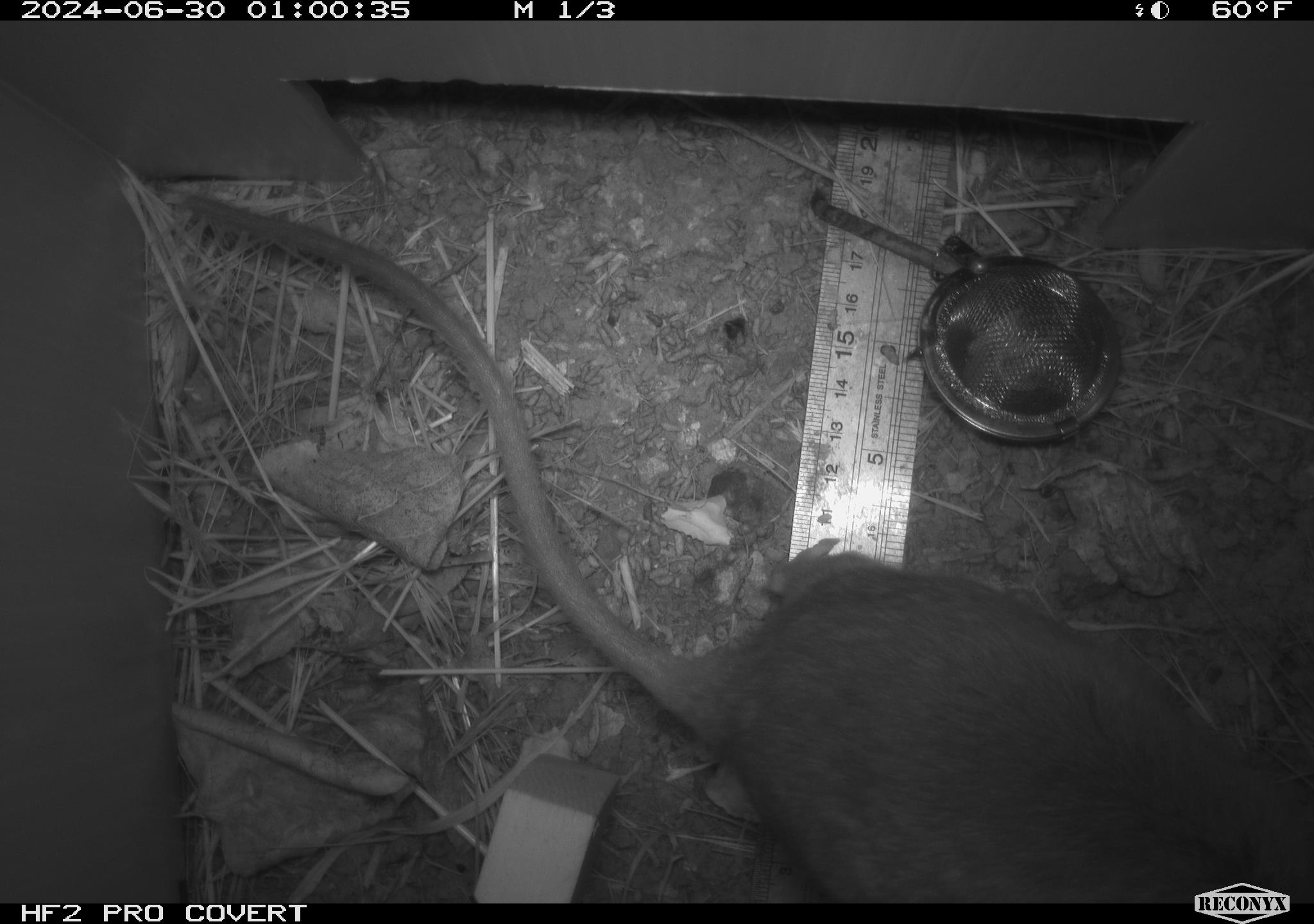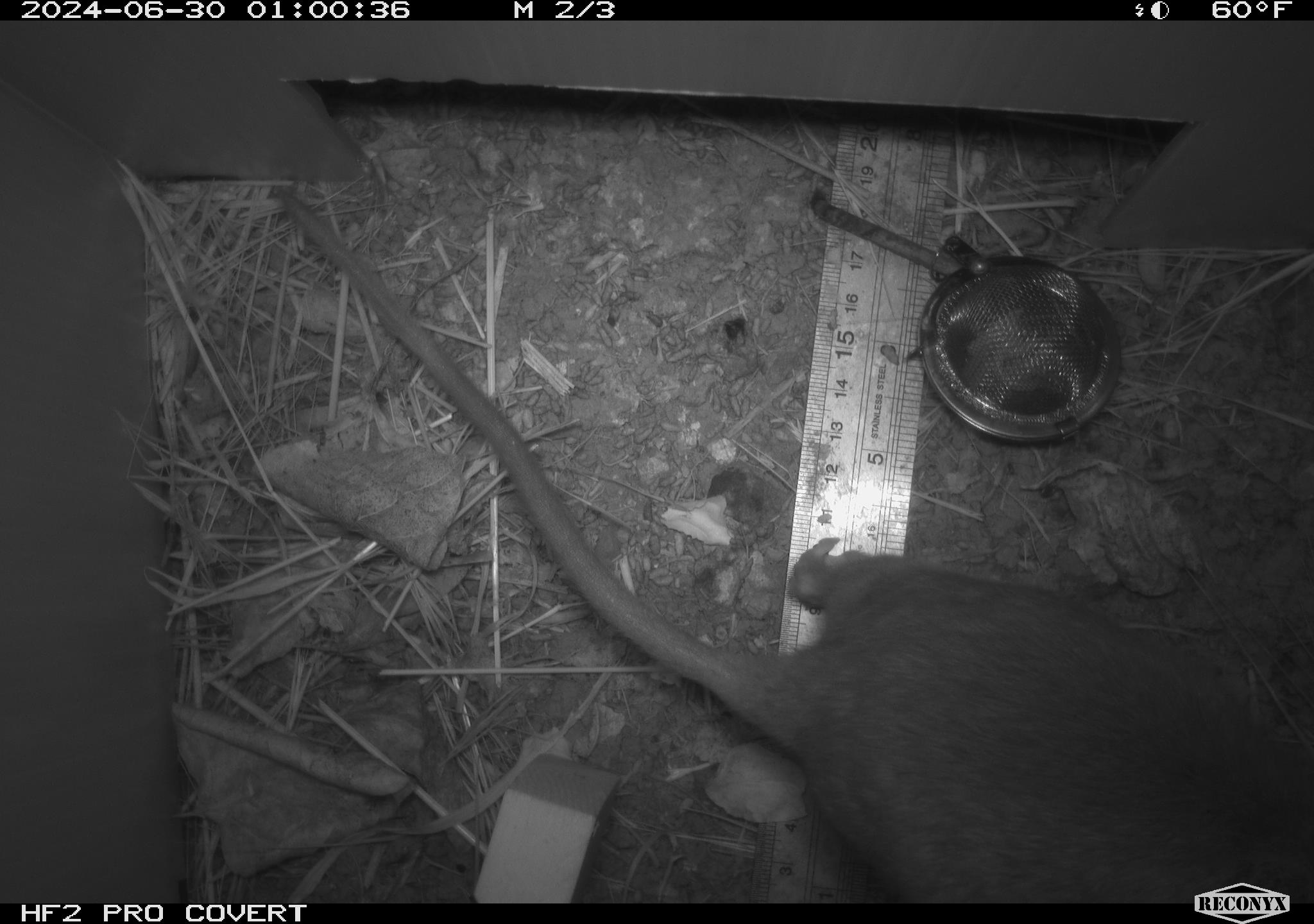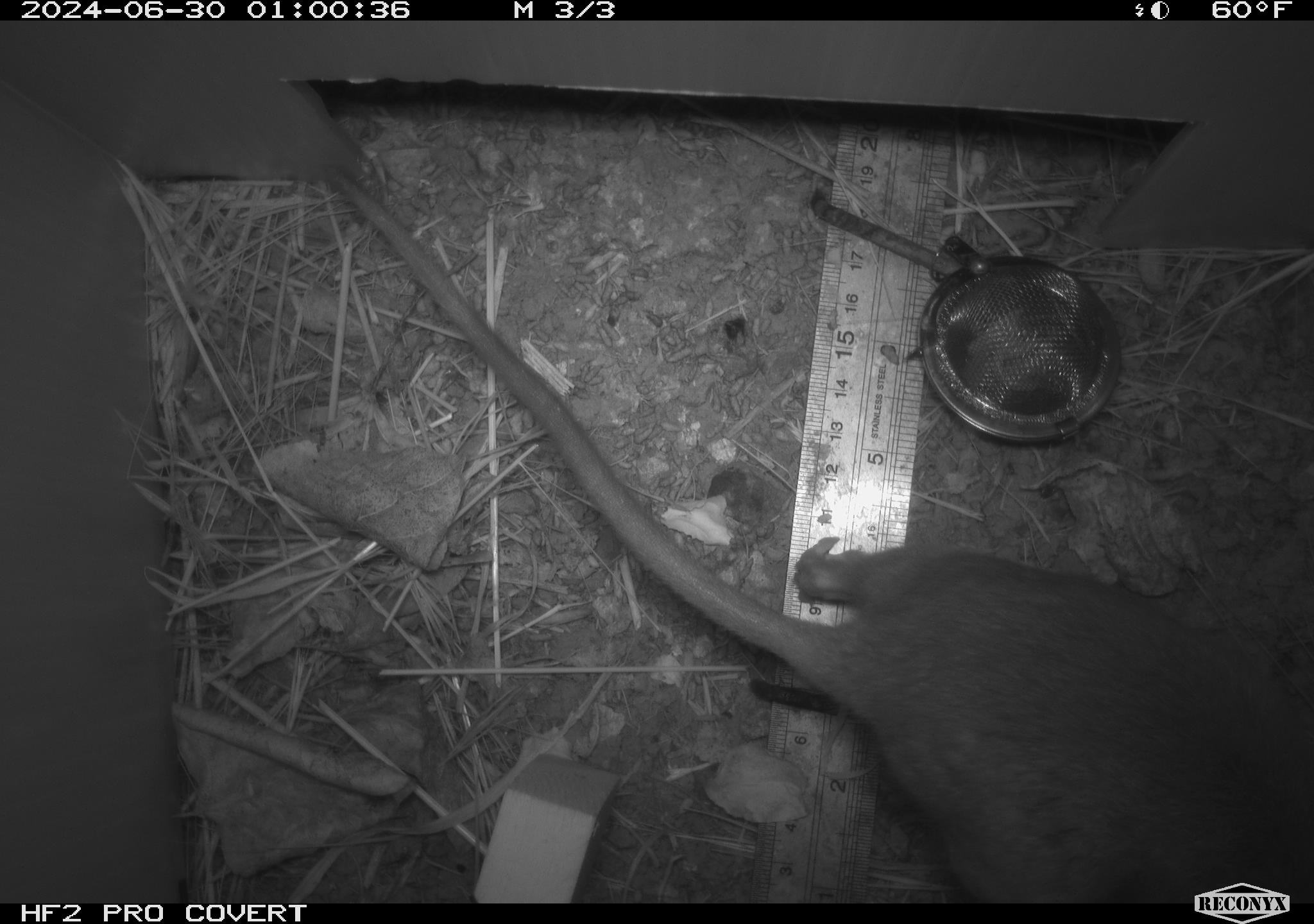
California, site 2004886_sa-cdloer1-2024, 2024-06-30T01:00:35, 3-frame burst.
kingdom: Animalia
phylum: Chordata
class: Mammalia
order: Rodentia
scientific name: Rodentia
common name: woodrat or rat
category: woodrat or rat species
Woodrat or rat species (woodrat or rat) (Rodentia).